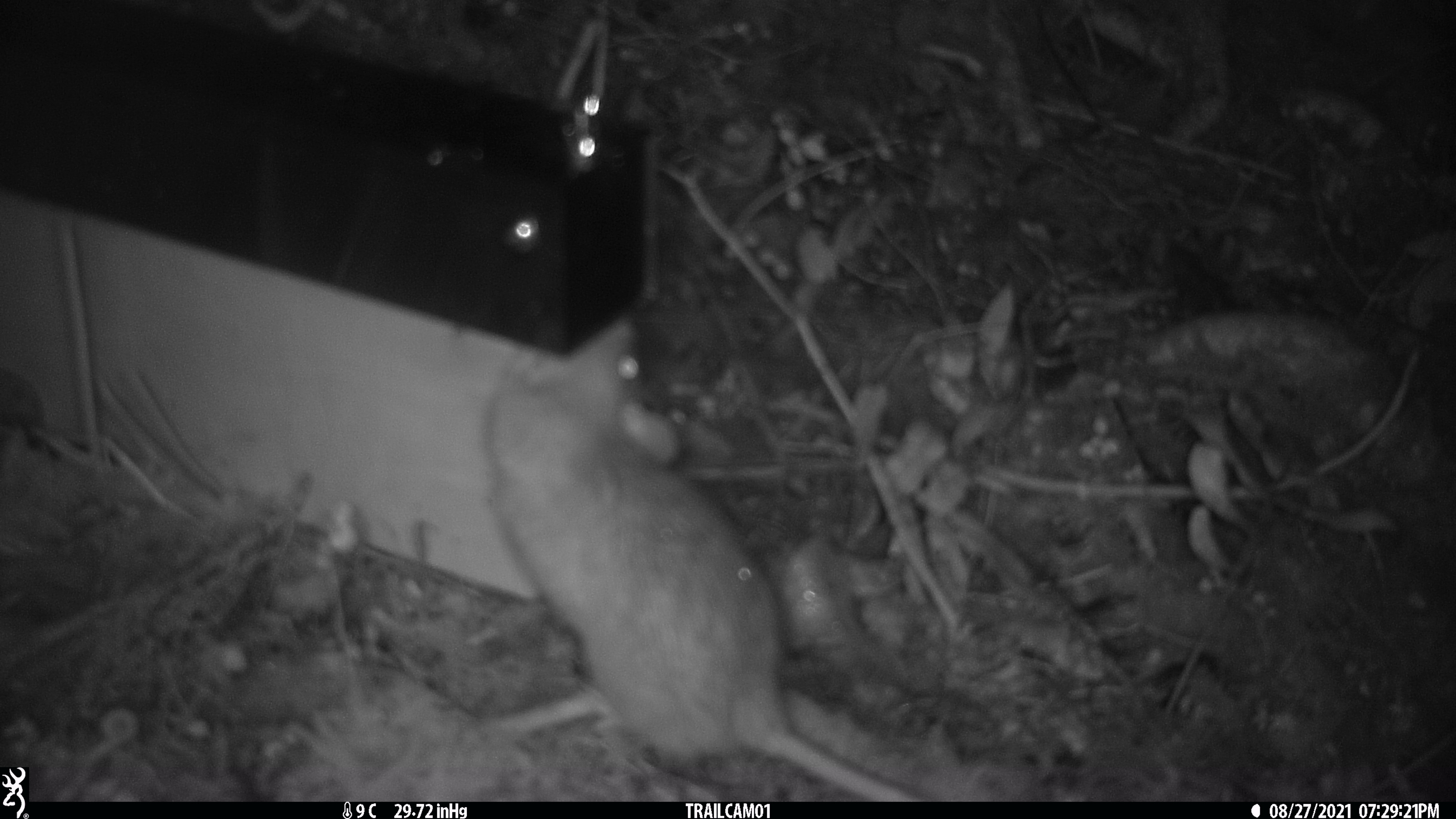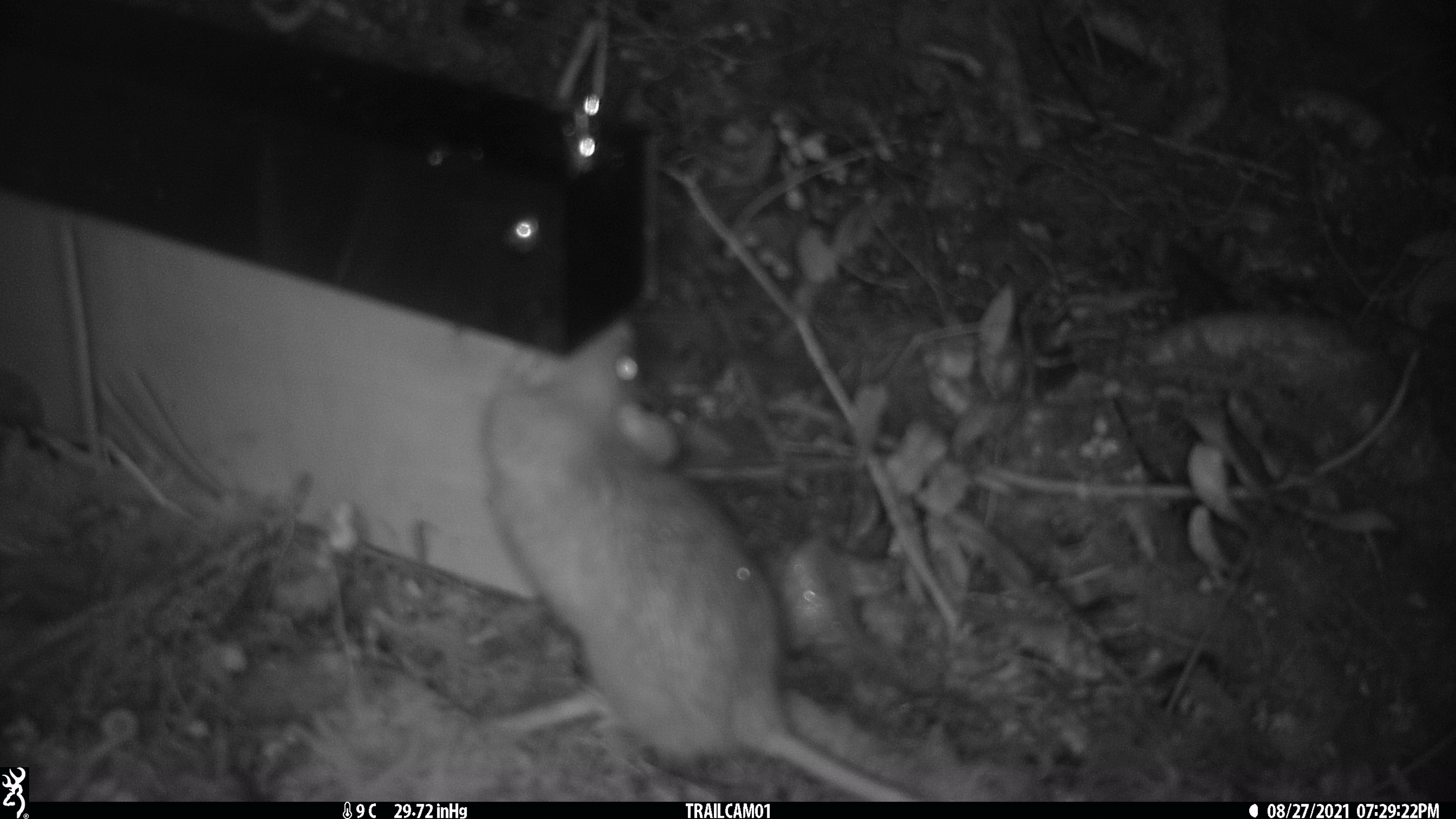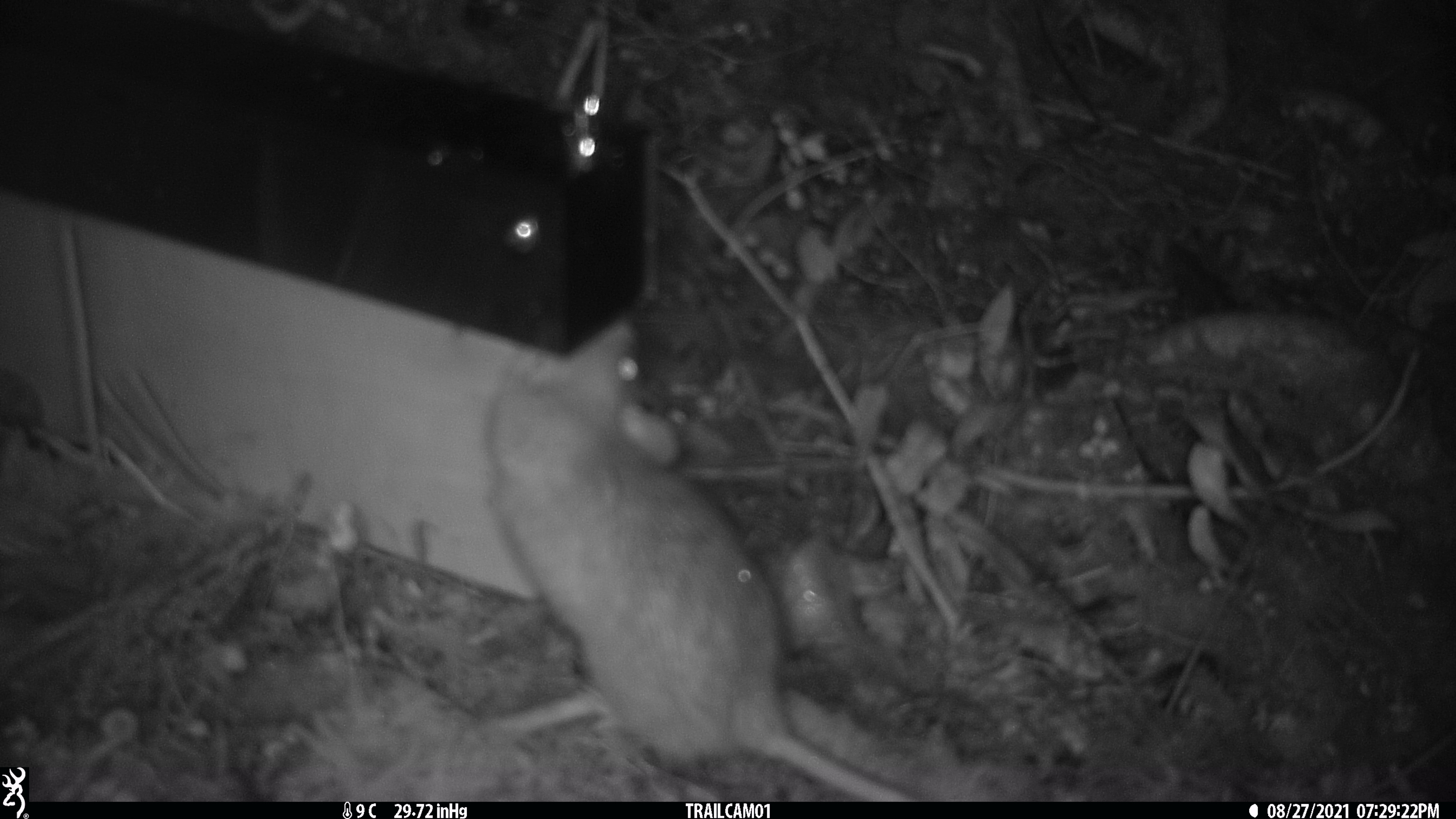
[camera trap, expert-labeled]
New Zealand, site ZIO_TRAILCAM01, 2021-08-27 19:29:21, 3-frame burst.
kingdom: Animalia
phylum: Chordata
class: Mammalia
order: Rodentia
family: Muridae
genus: Rattus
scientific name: Rattus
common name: rat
Rat (Rattus).